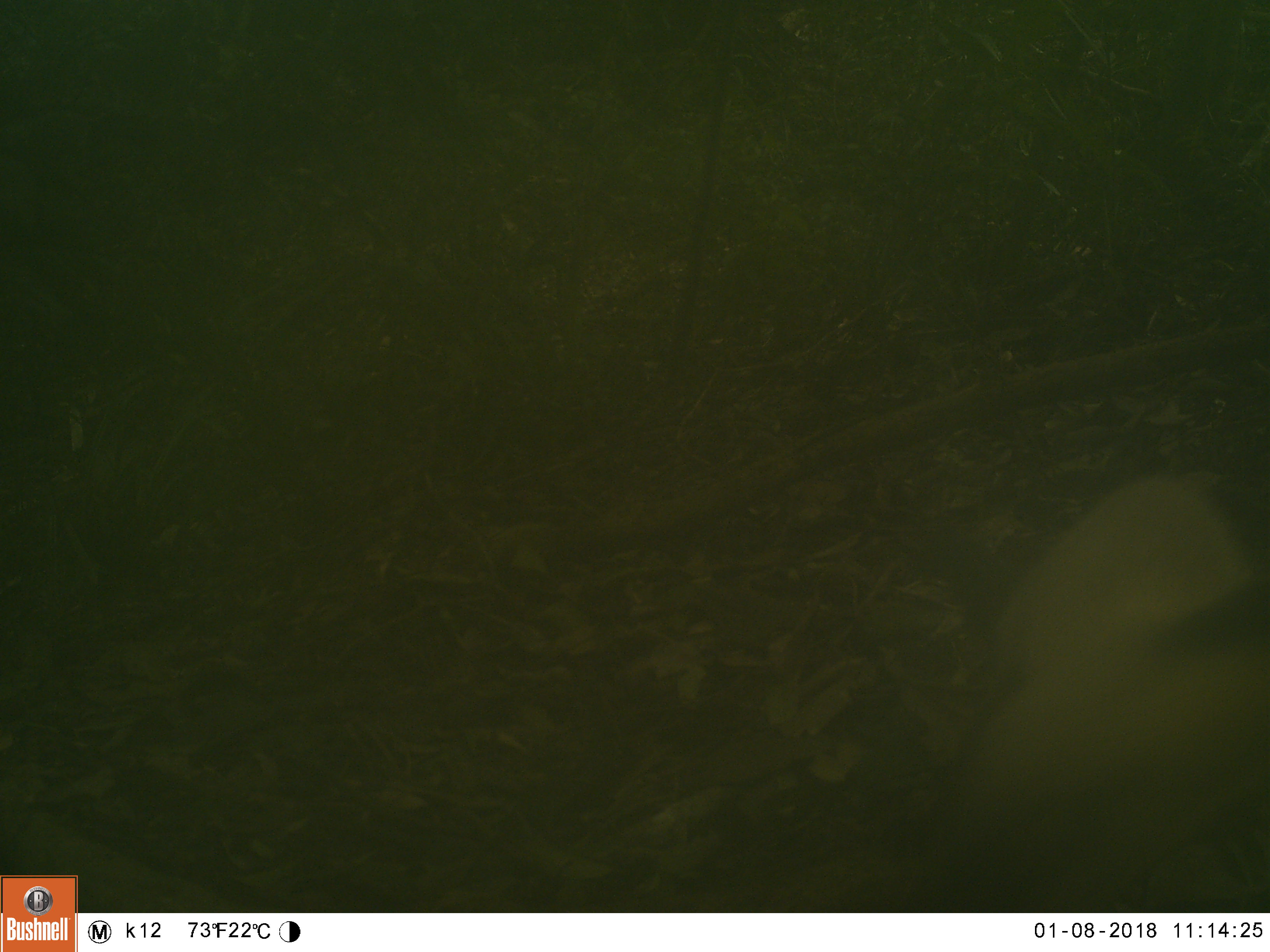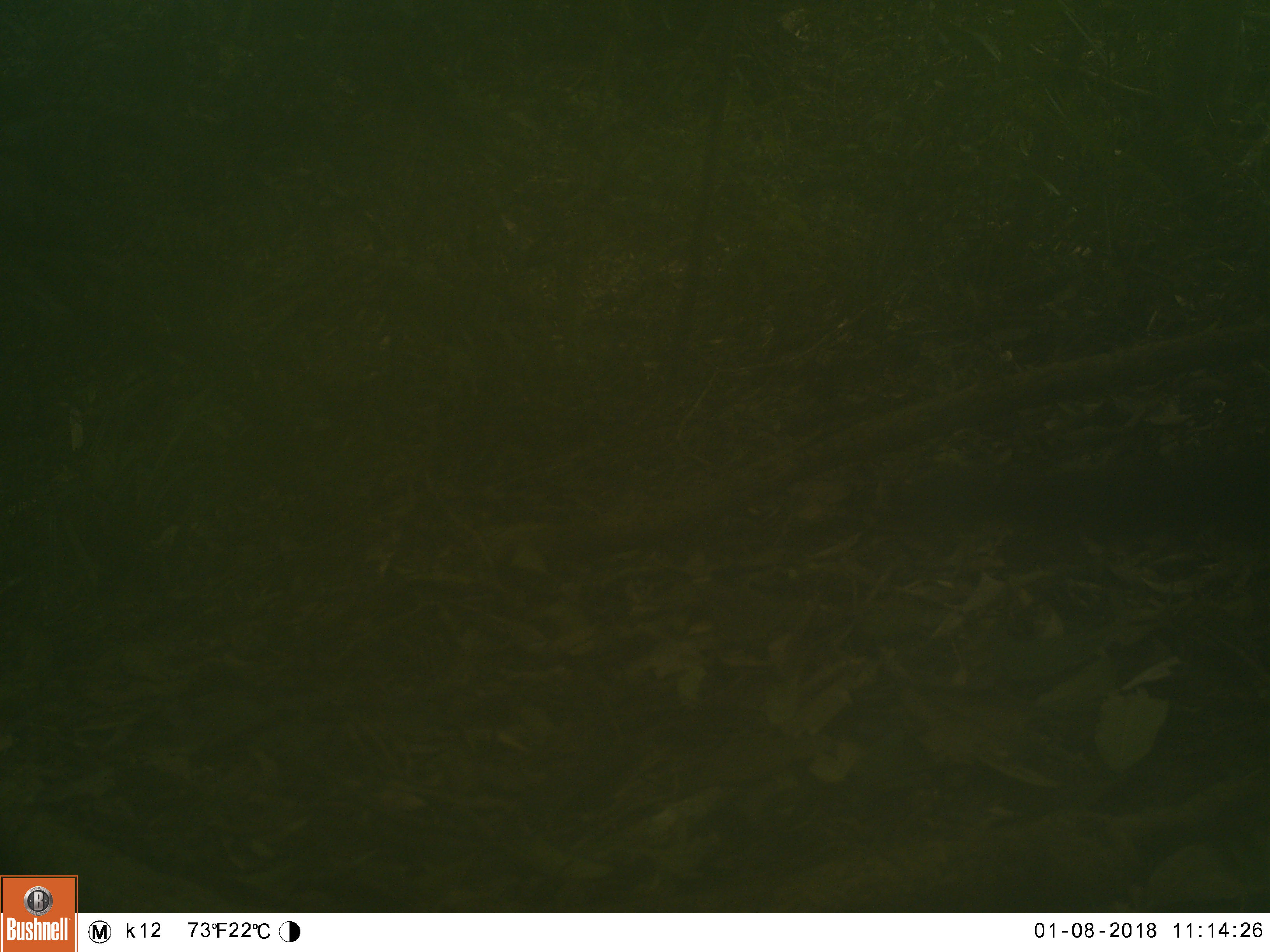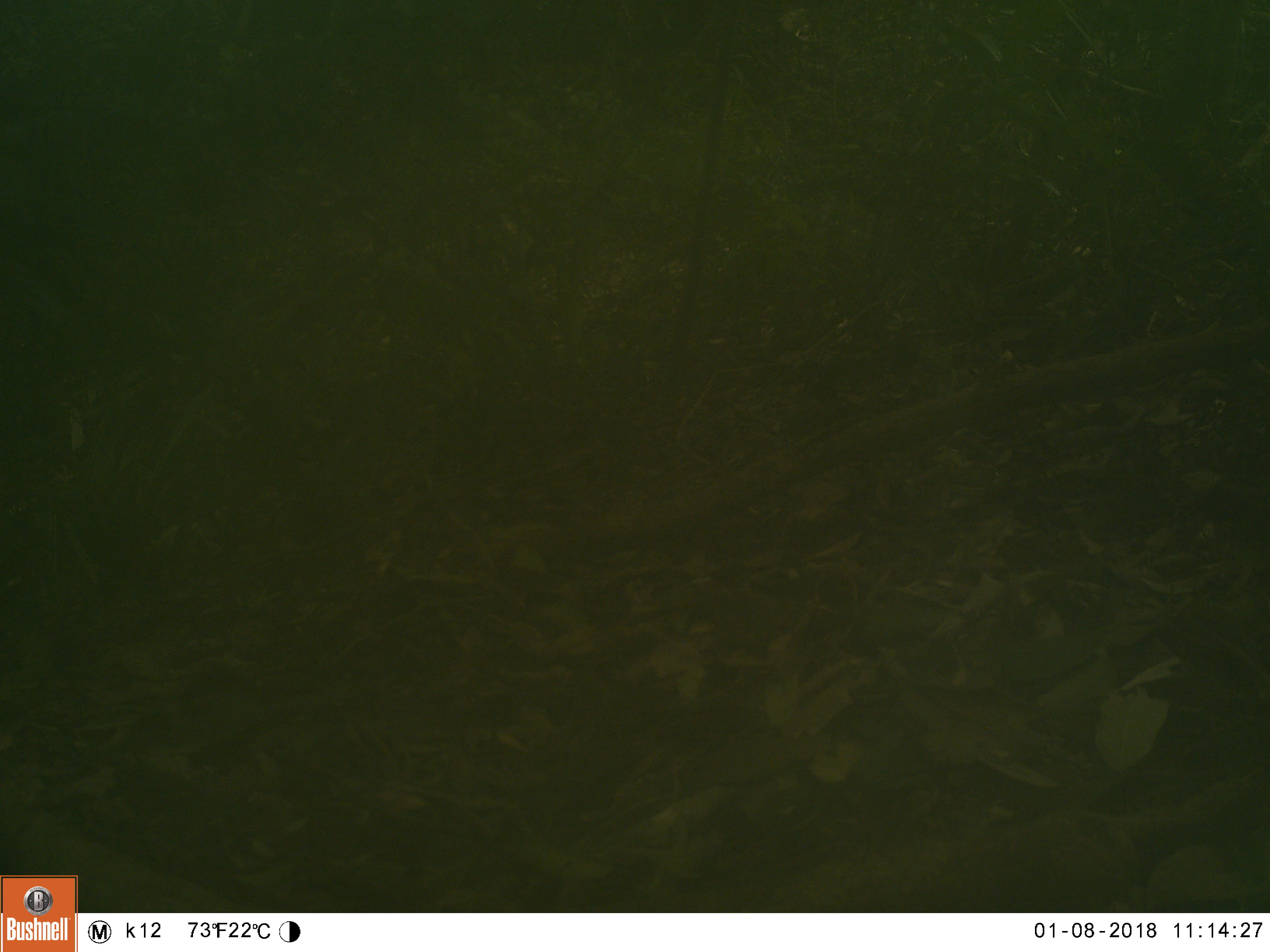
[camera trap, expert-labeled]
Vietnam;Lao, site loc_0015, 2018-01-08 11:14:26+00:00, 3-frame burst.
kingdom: Animalia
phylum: Chordata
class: Mammalia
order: Carnivora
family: Mustelidae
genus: Martes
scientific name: Martes flavigula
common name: yellow-throated marten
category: yellow throated marten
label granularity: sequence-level